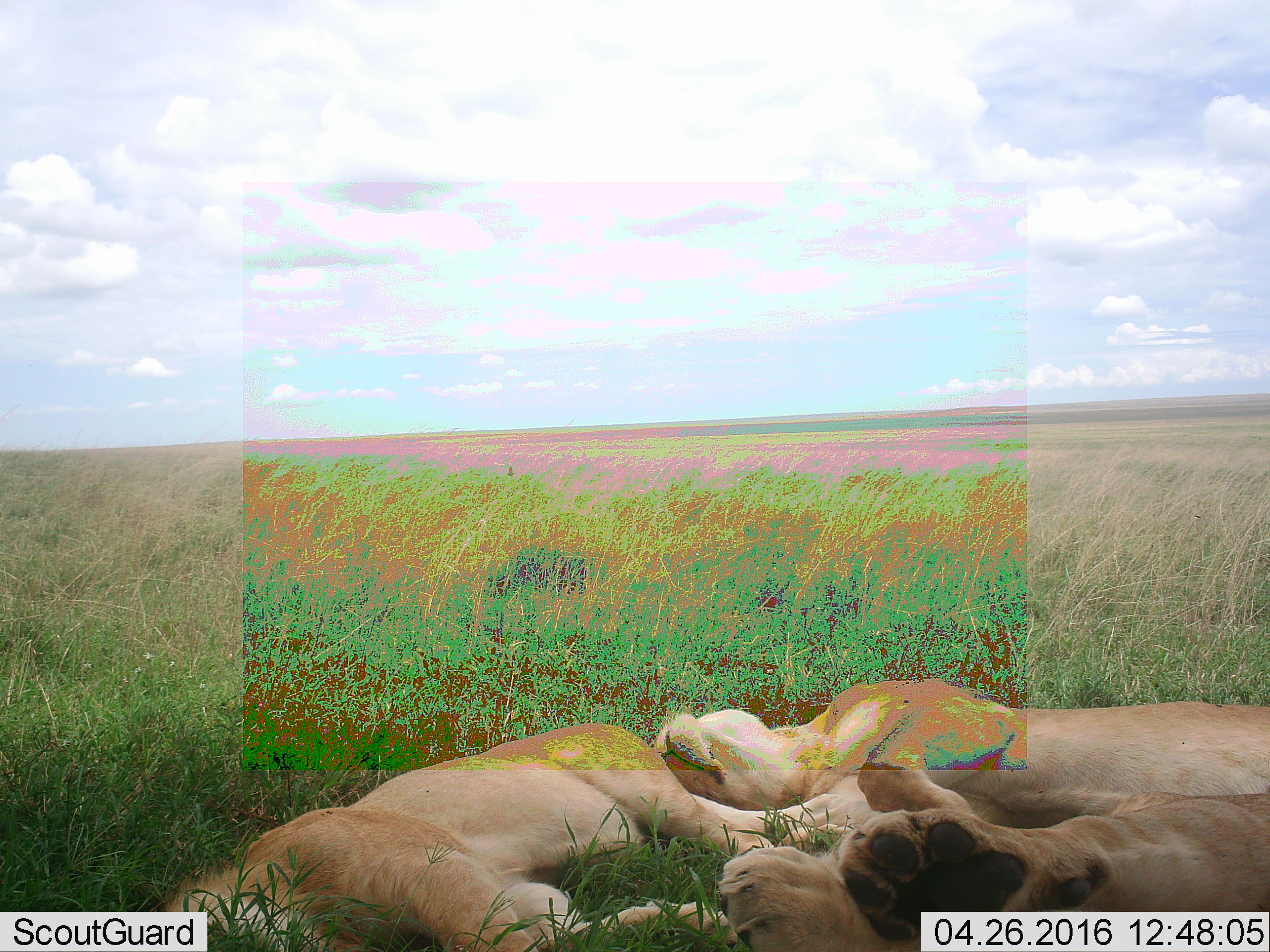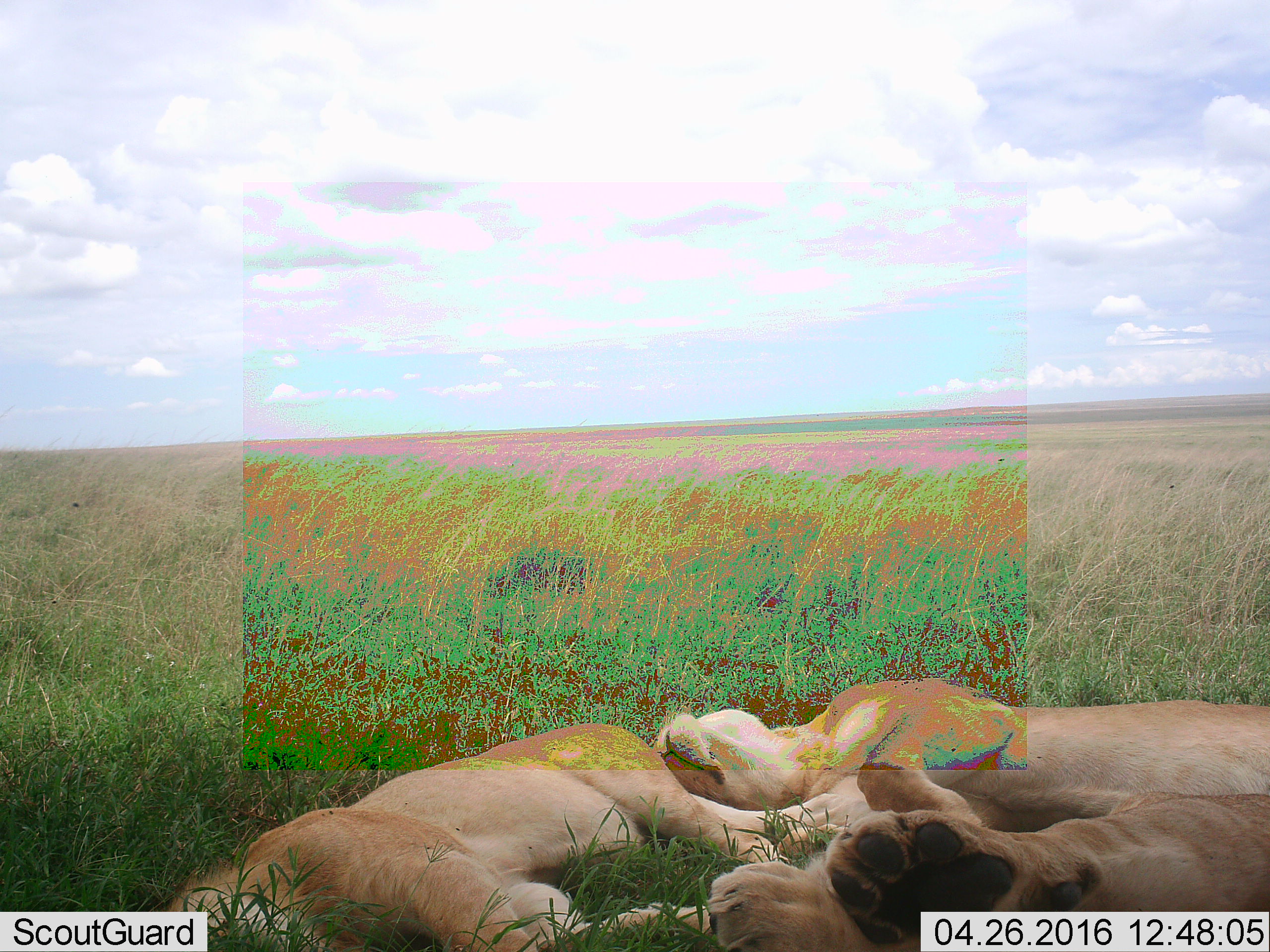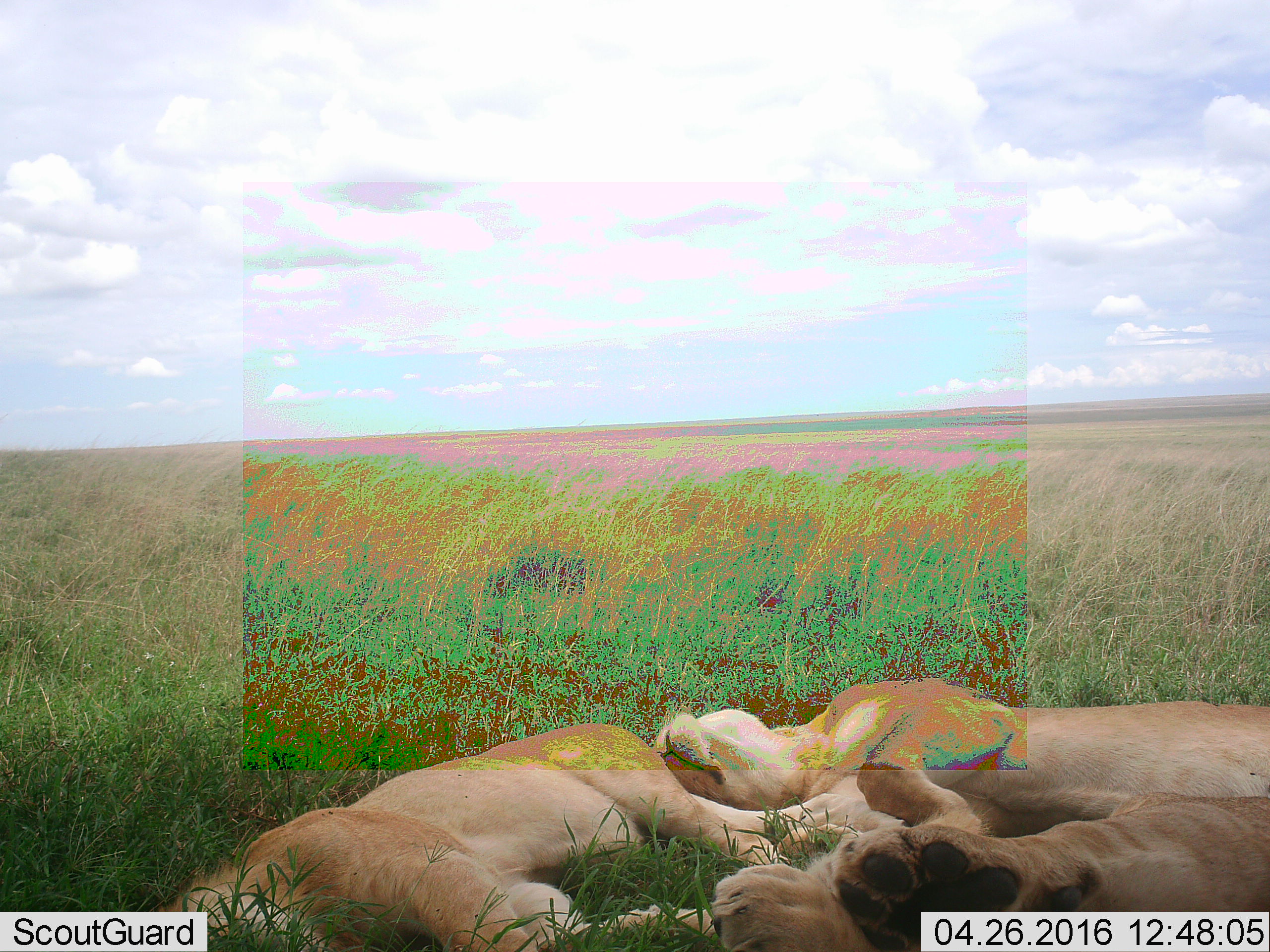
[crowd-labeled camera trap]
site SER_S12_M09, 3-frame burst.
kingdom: Animalia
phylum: Chordata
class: Mammalia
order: Carnivora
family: Felidae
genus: Panthera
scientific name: Panthera leo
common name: lion female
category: lionfemale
Lionfemale (lion female) (Panthera leo), count 3. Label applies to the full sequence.